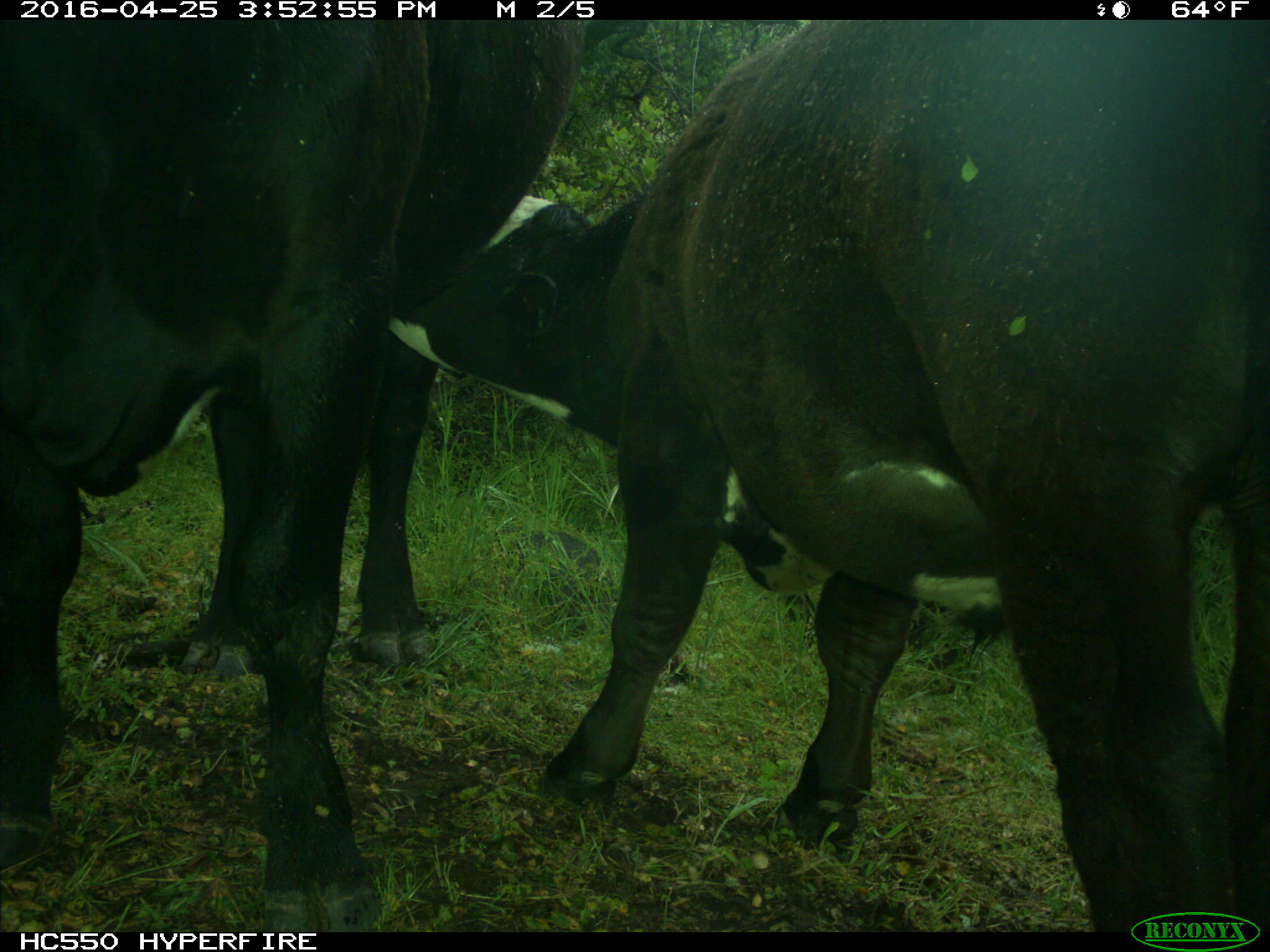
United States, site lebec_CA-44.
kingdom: Animalia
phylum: Chordata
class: Mammalia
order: Artiodactyla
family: Bovidae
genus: Bos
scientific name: Bos taurus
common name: domestic cow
Bos taurus (domestic cow).